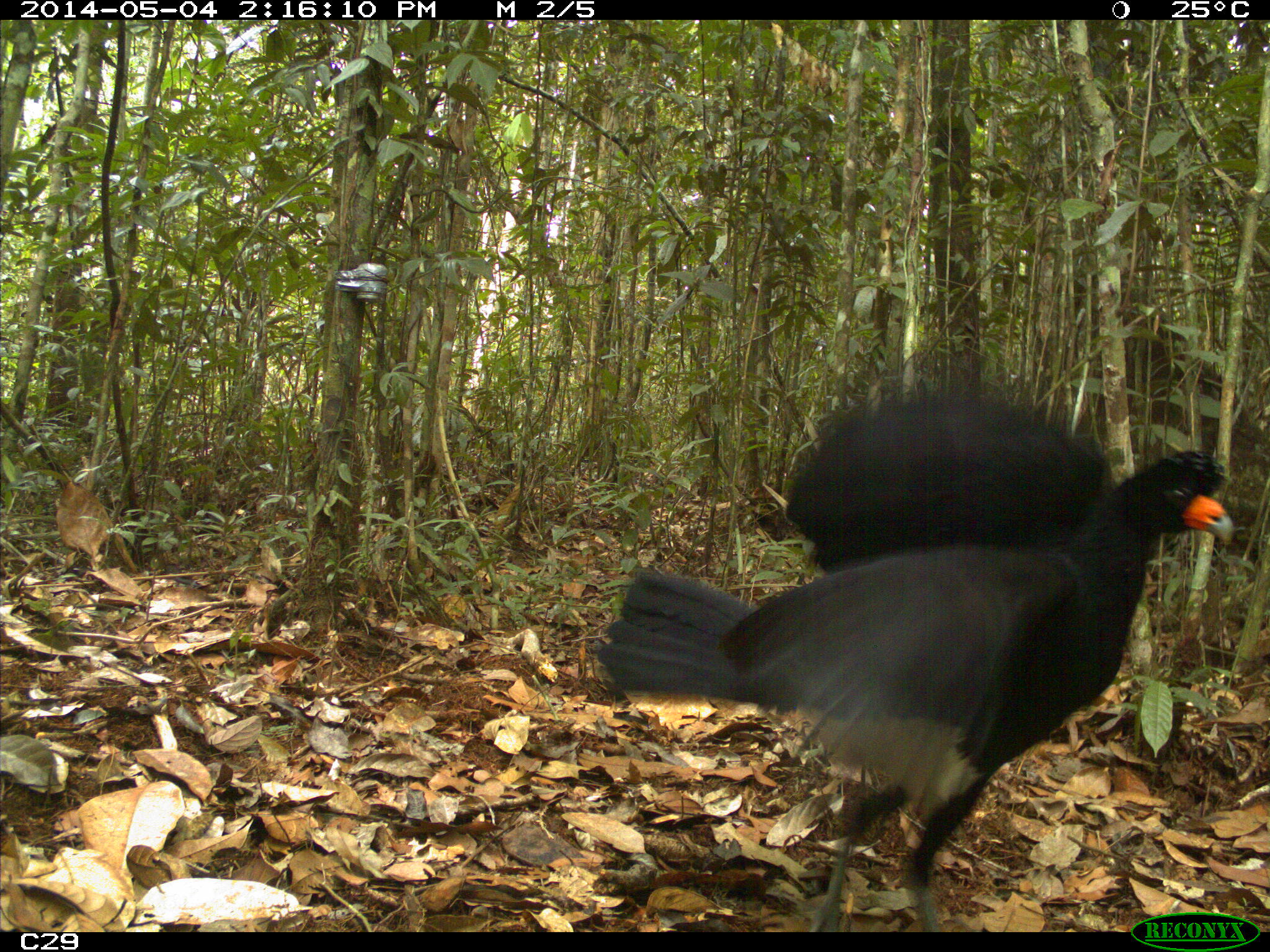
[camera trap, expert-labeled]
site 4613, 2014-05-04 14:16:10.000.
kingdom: Animalia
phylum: Chordata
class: Aves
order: Galliformes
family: Cracidae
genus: Crax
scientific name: Crax alector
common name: black curassow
Crax alector (black curassow), count 2, age adult, sex female.